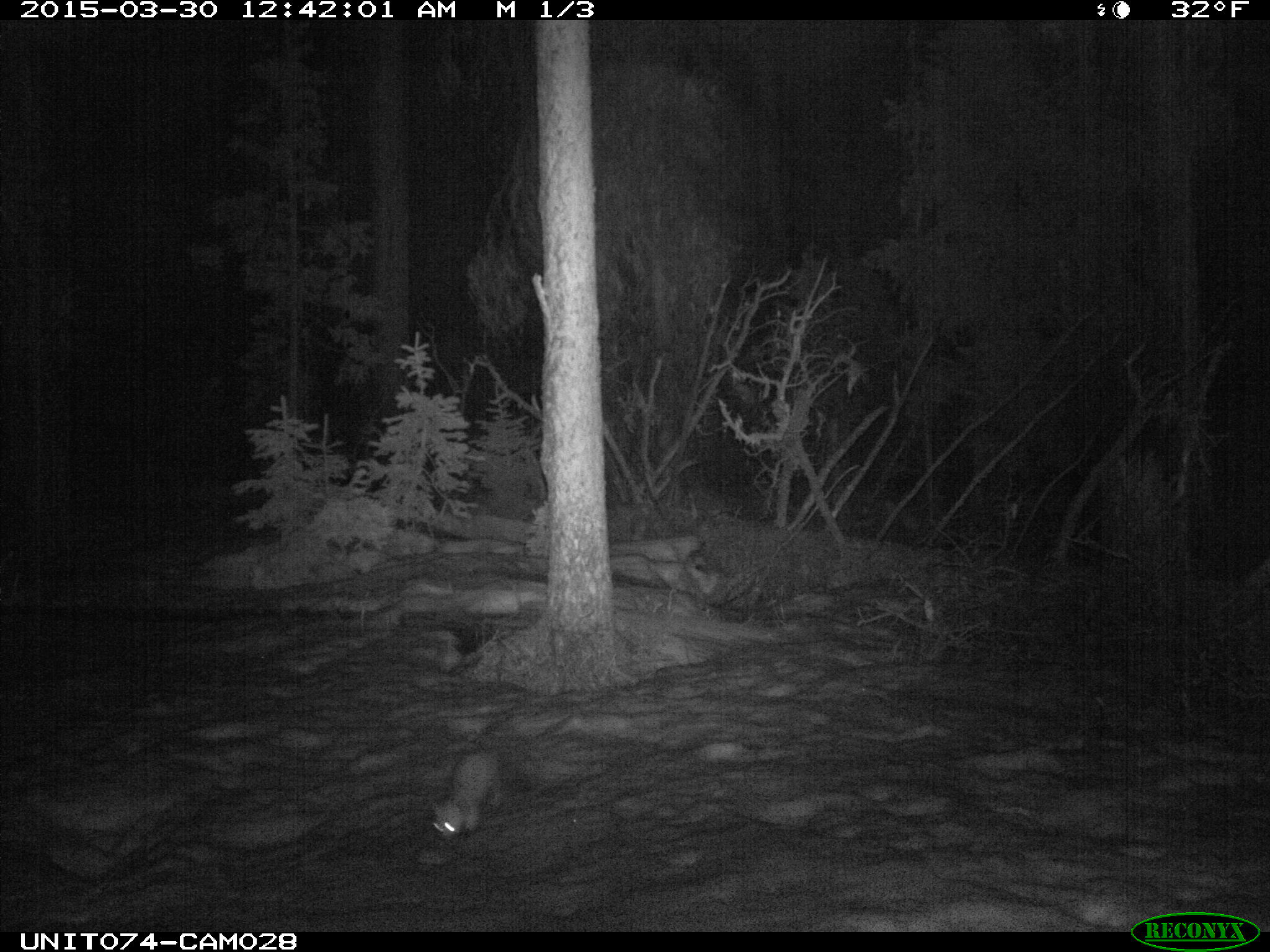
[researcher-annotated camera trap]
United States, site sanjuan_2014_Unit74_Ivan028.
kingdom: Animalia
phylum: Chordata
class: Mammalia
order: Carnivora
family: Mustelidae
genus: Mustela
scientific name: Mustela erminea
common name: beringian stoat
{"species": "Mustela erminea (beringian stoat)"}